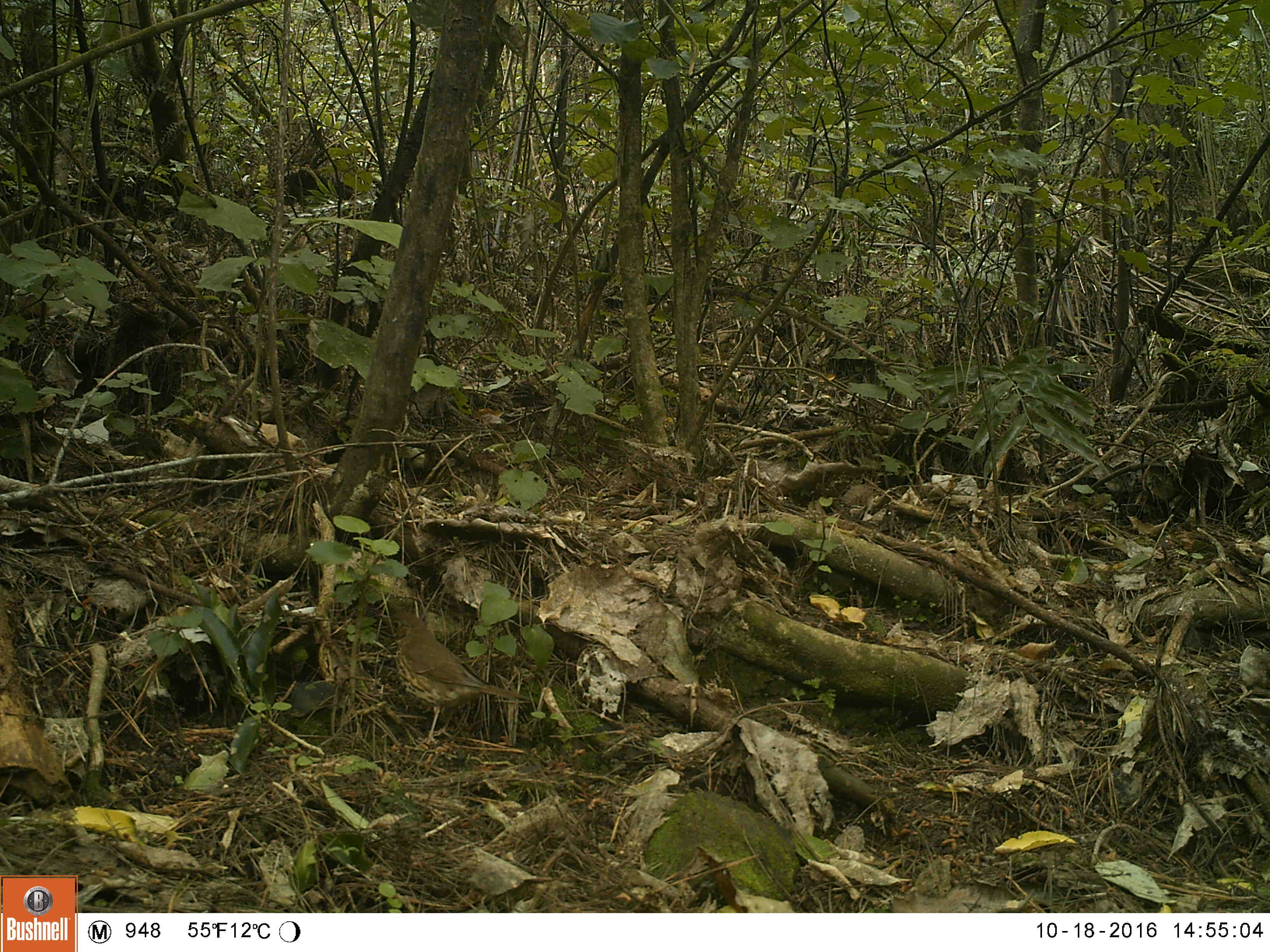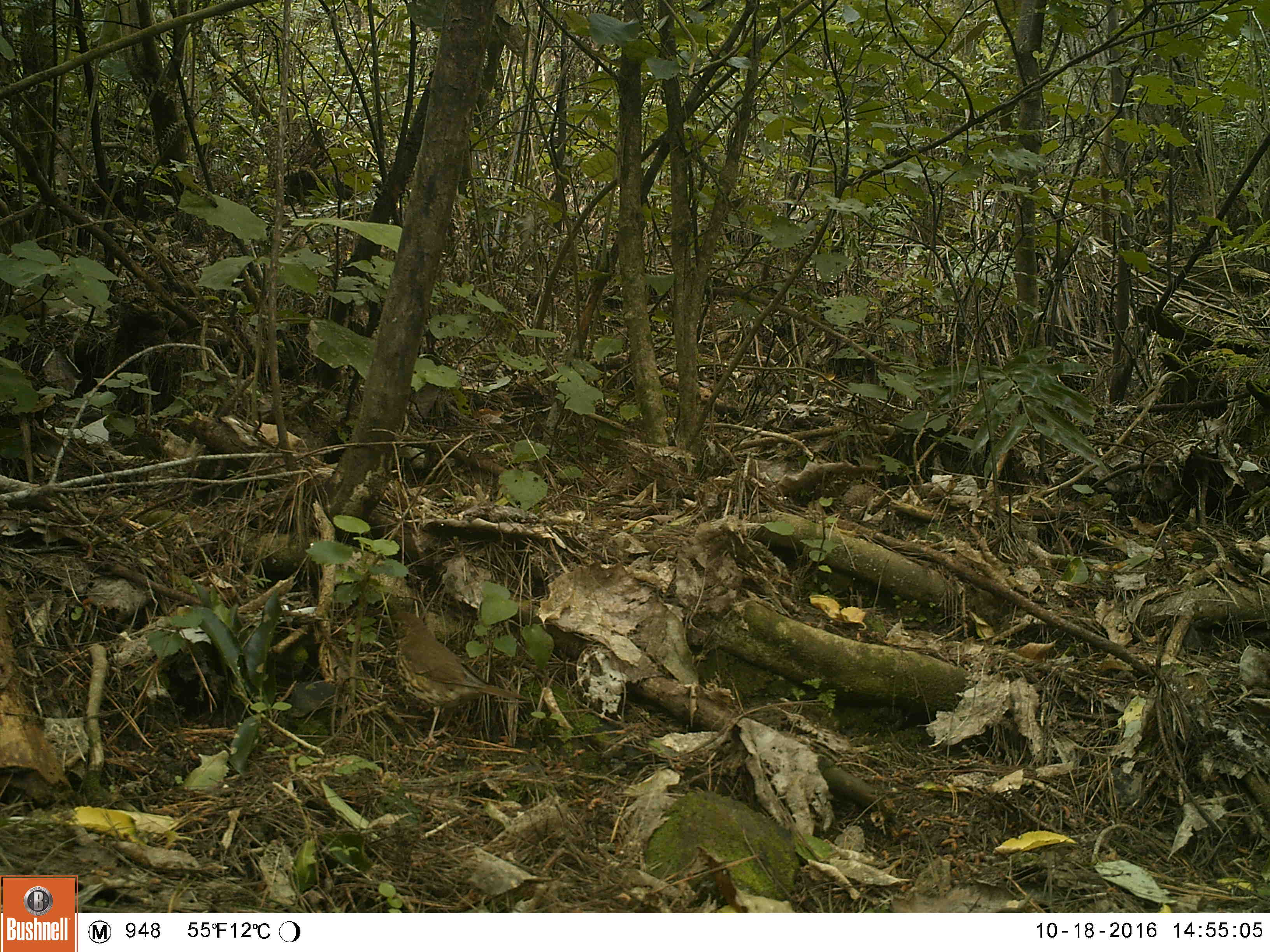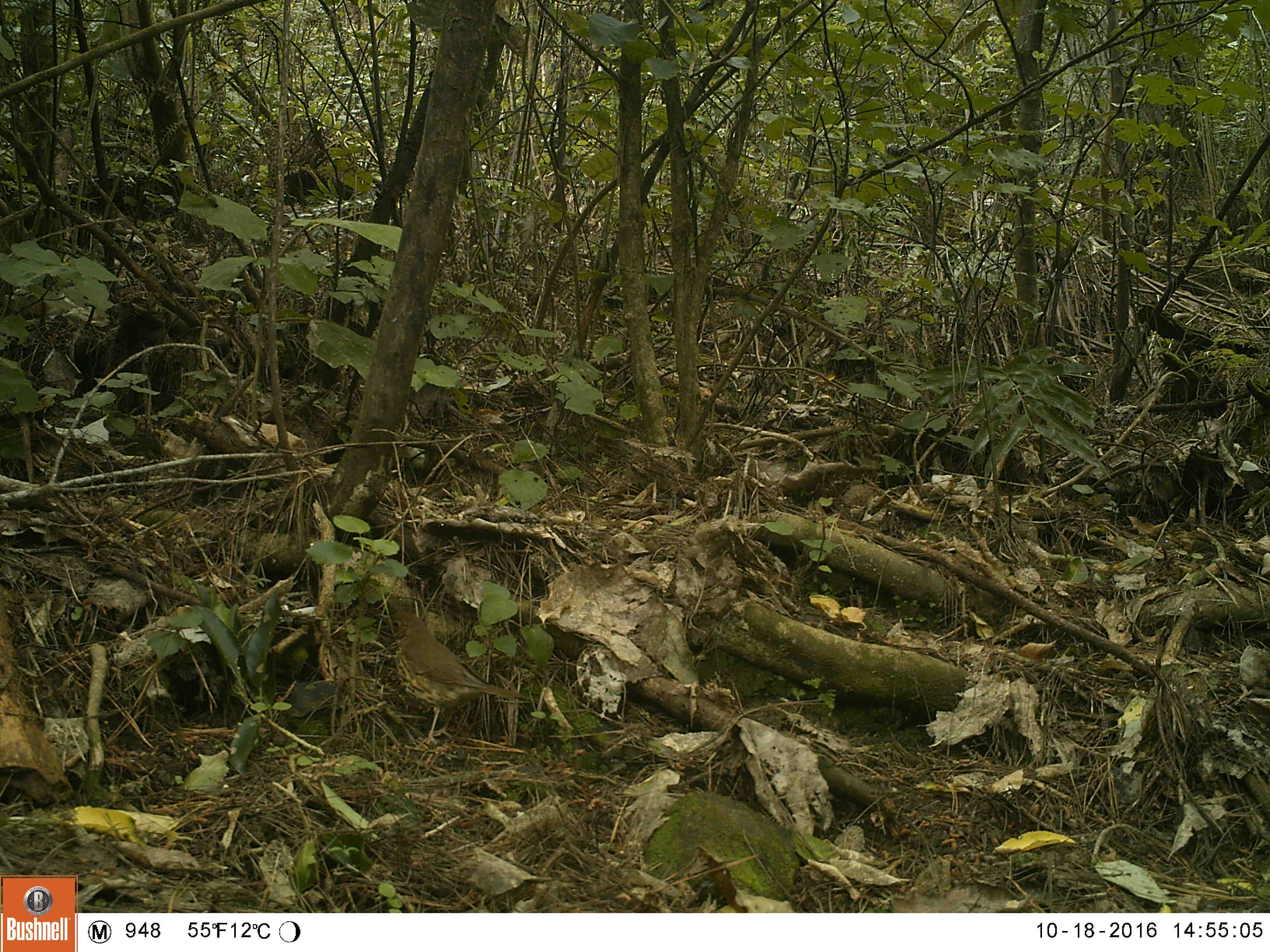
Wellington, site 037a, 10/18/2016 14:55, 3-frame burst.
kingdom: Animalia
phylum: Chordata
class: Aves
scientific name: Aves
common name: bird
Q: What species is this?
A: Bird (Aves).